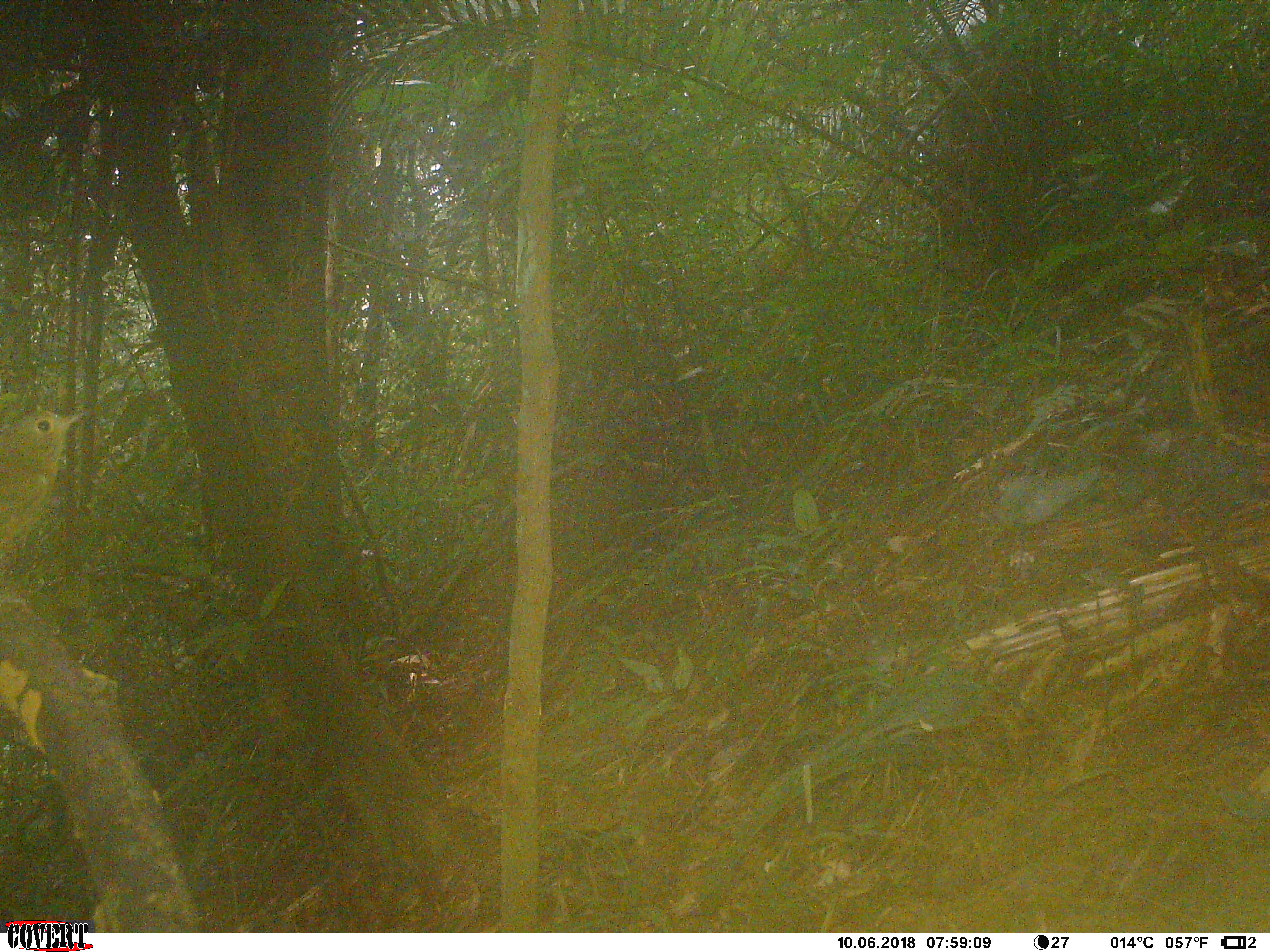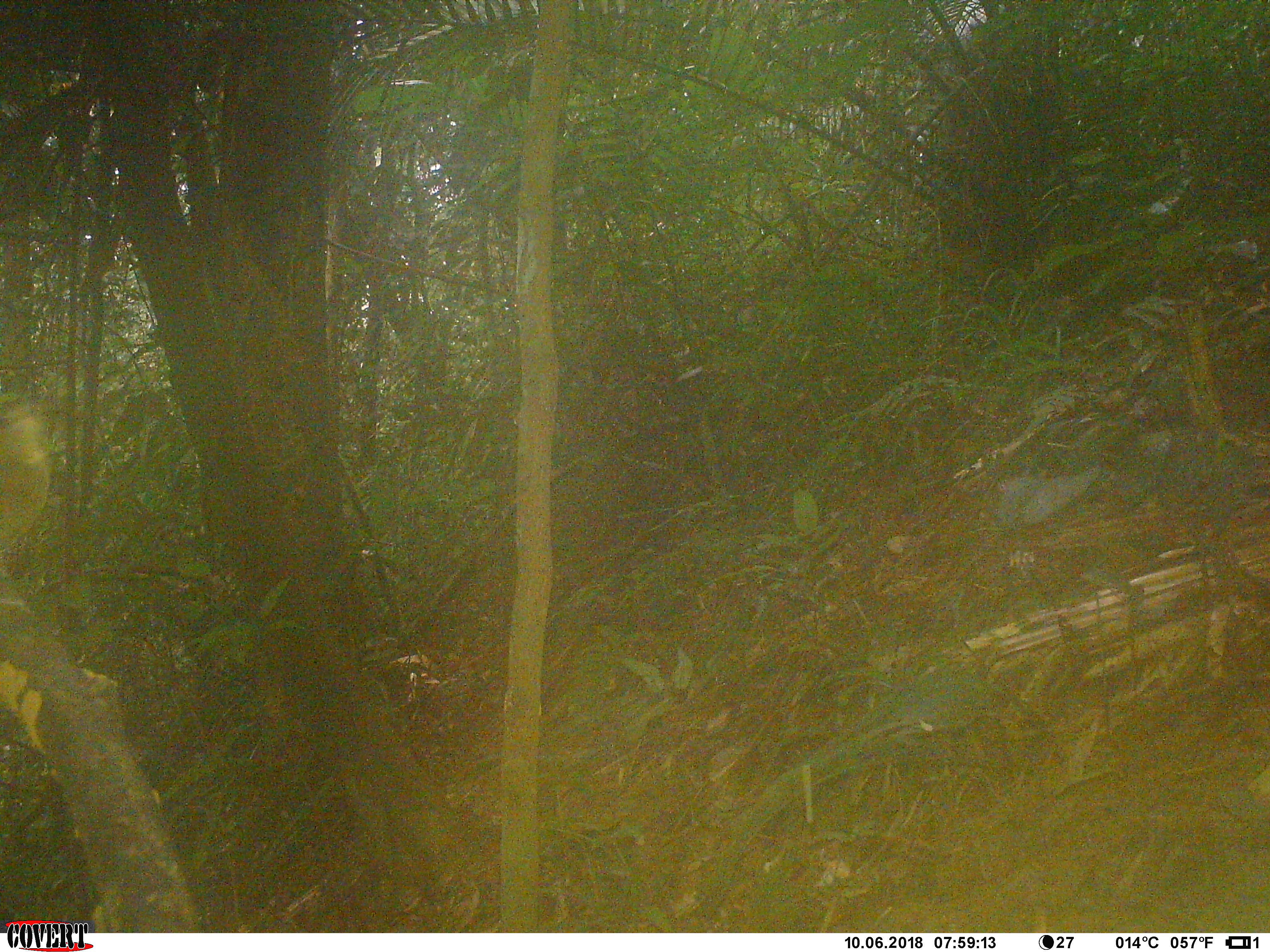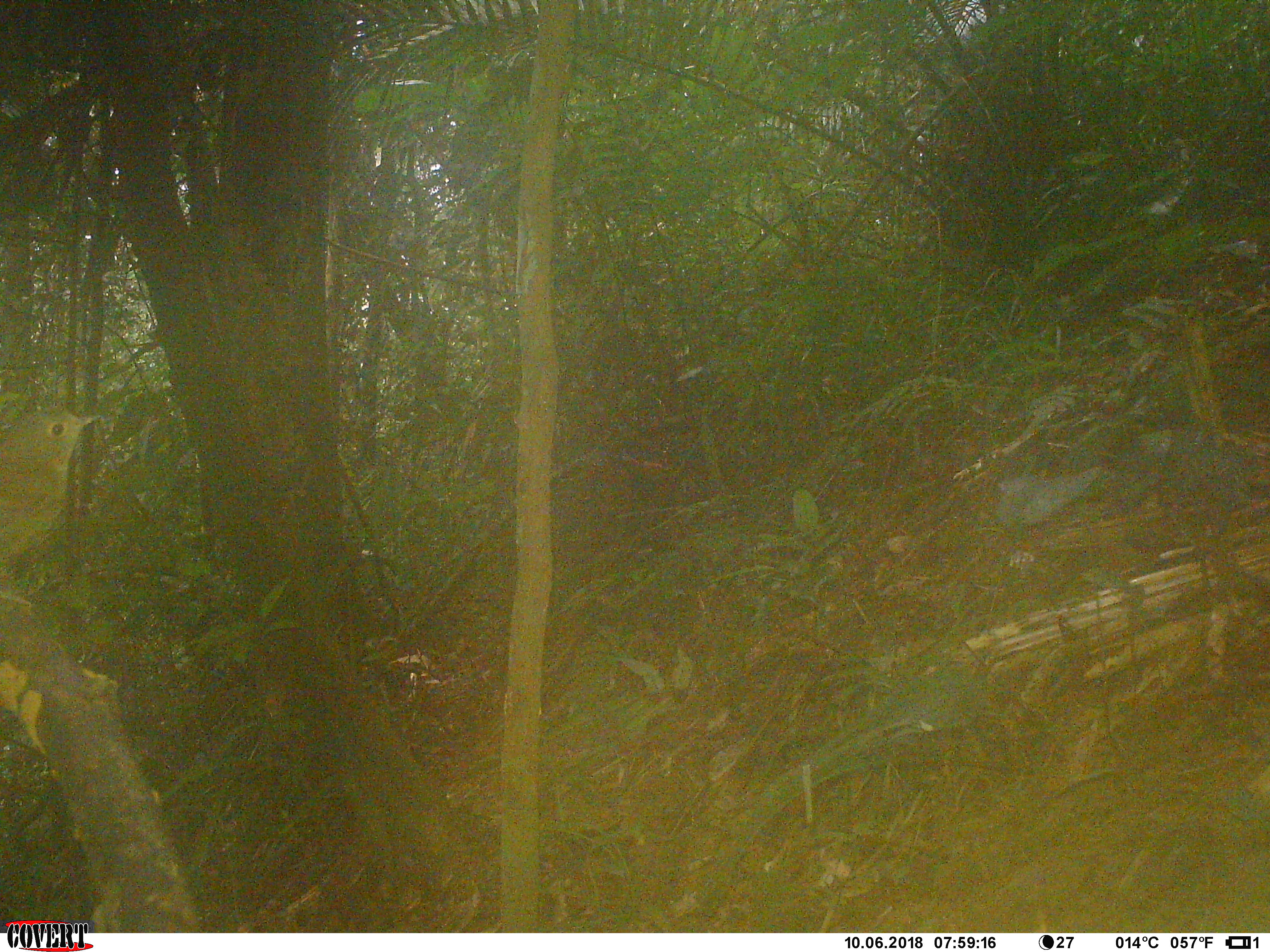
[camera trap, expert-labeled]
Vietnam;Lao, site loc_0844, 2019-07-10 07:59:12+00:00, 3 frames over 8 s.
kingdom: Animalia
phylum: Chordata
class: Aves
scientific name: Aves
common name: bird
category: unidentified bird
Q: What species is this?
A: Unidentified bird (bird) (Aves).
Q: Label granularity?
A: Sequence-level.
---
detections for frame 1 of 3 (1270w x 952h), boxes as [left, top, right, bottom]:
unidentified bird: [0, 405, 86, 604]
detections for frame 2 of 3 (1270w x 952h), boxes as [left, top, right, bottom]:
unidentified bird: [0, 397, 63, 609]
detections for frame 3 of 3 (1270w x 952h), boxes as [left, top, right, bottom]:
unidentified bird: [0, 403, 102, 609]